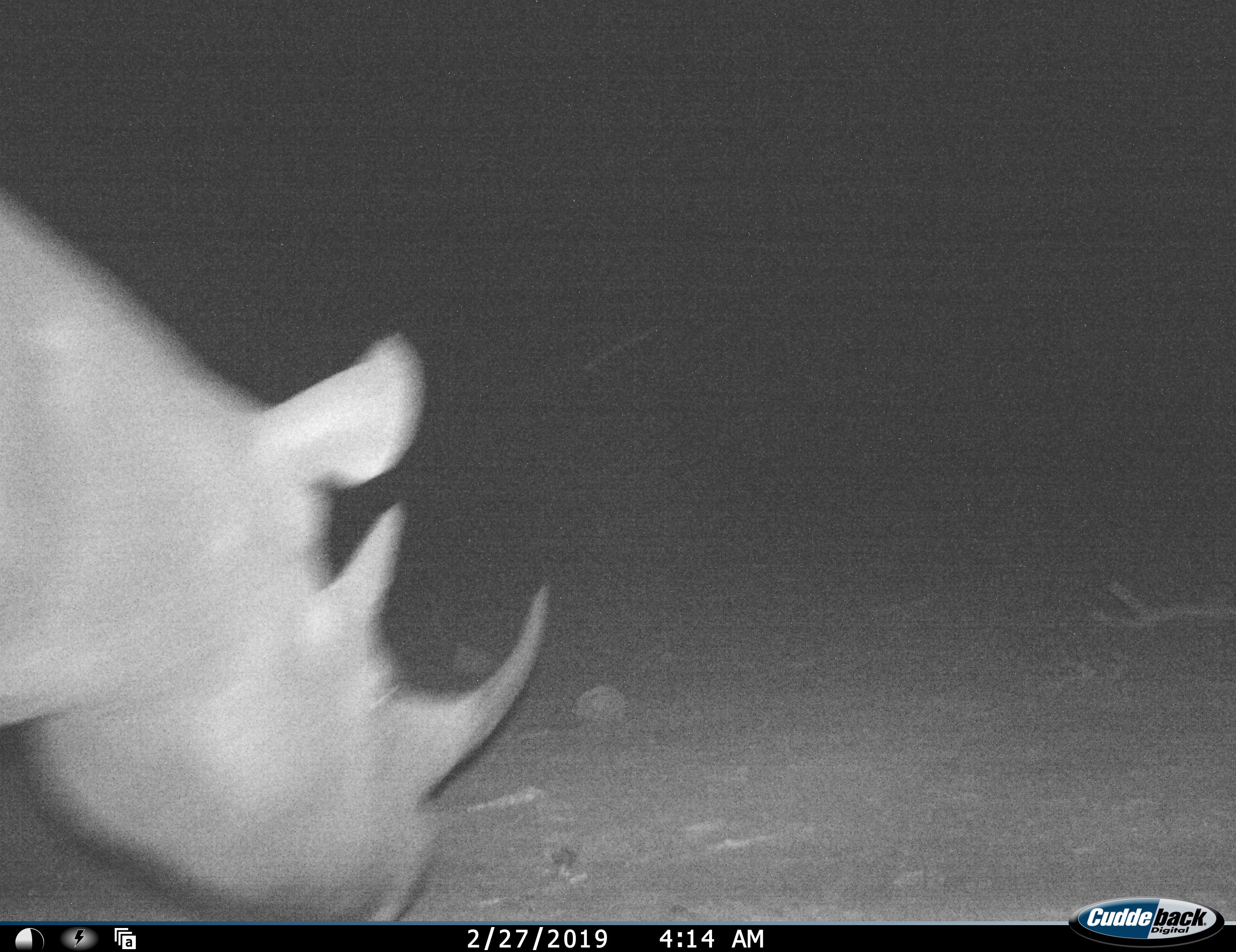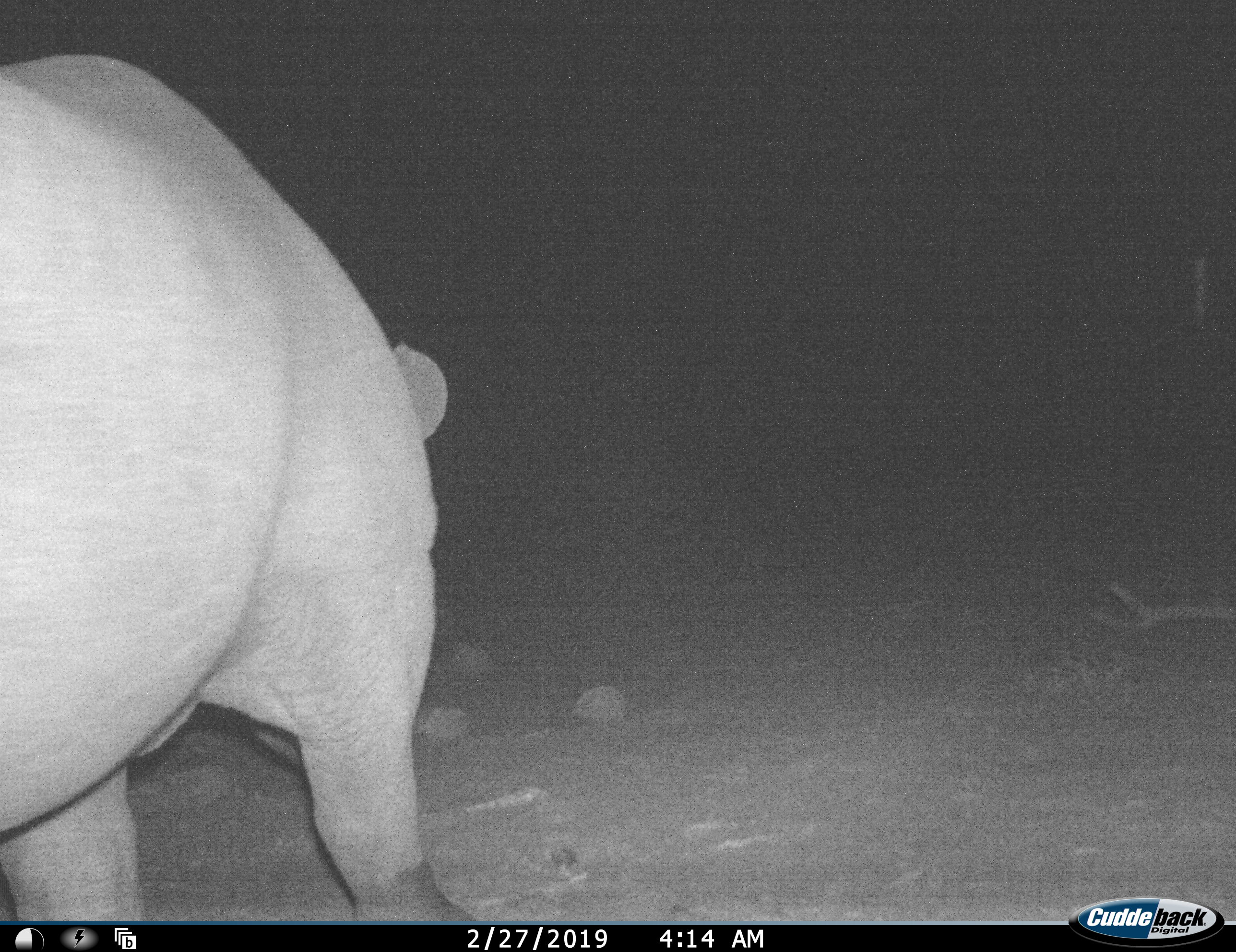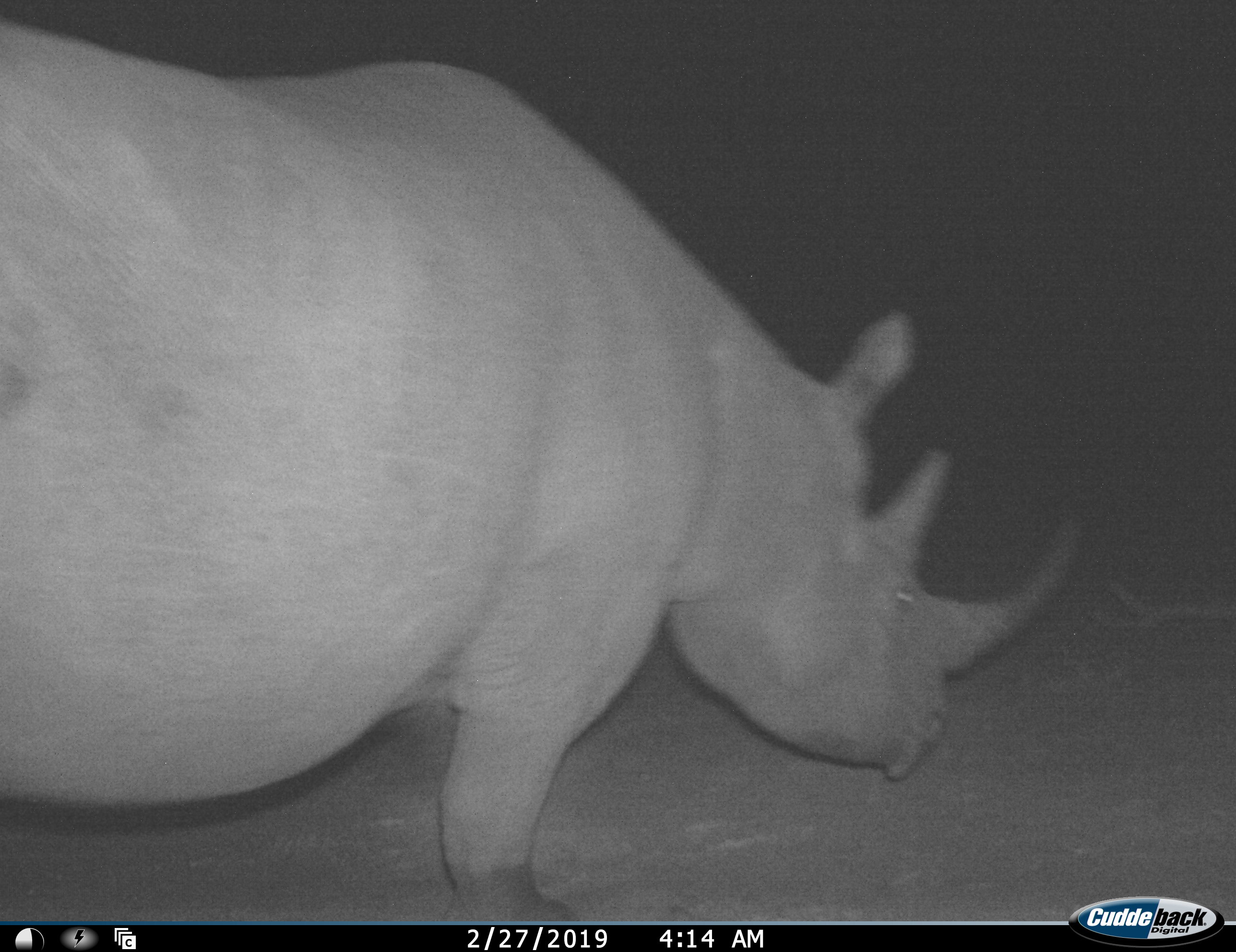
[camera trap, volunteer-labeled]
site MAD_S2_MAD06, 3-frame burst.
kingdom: Animalia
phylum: Chordata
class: Mammalia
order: Perissodactyla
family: Rhinocerotidae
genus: Diceros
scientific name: Diceros bicornis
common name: black rhinoceros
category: rhinocerosblack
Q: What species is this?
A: Rhinocerosblack (black rhinoceros) (Diceros bicornis).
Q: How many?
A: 1.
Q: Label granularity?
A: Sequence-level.